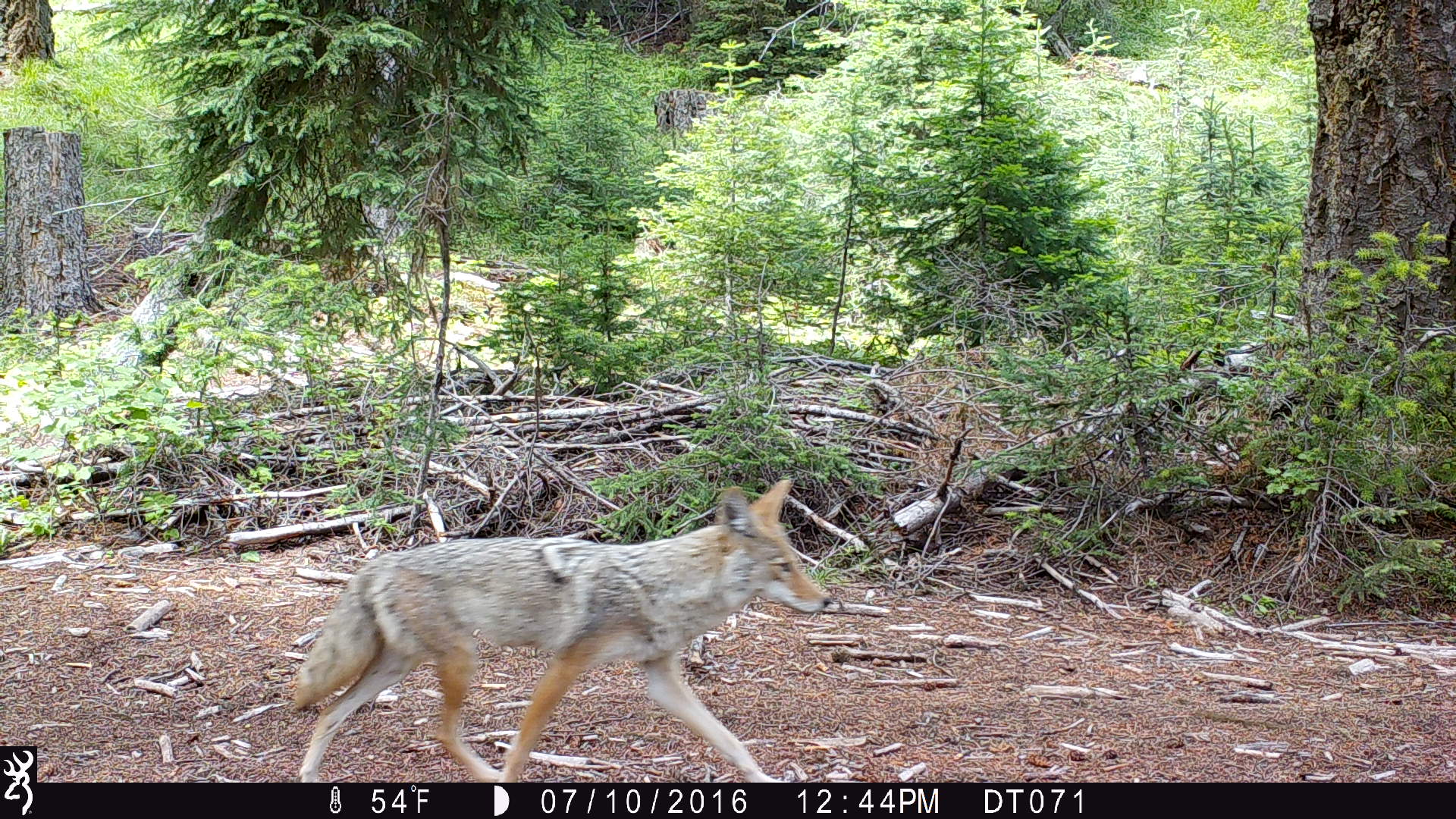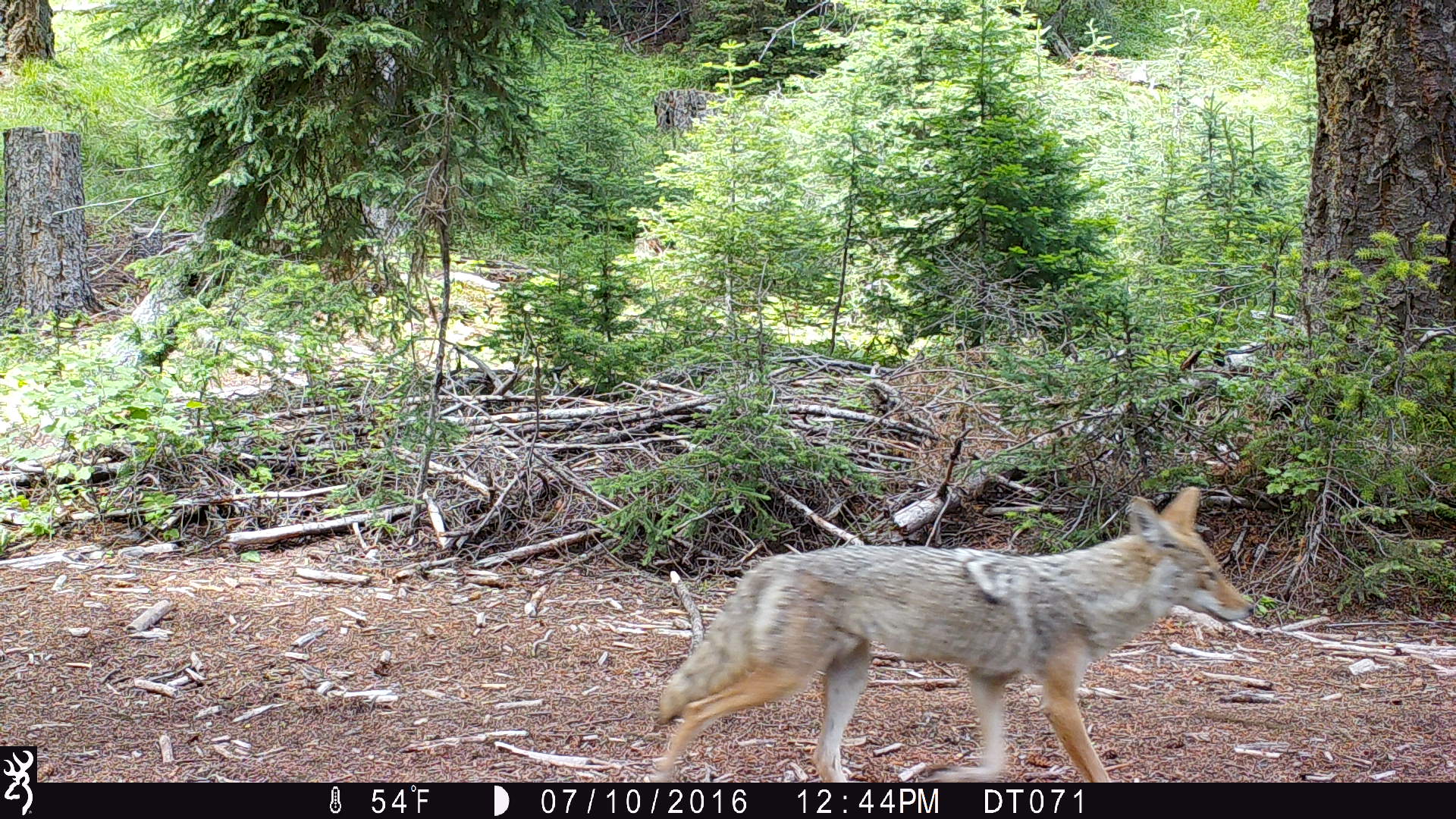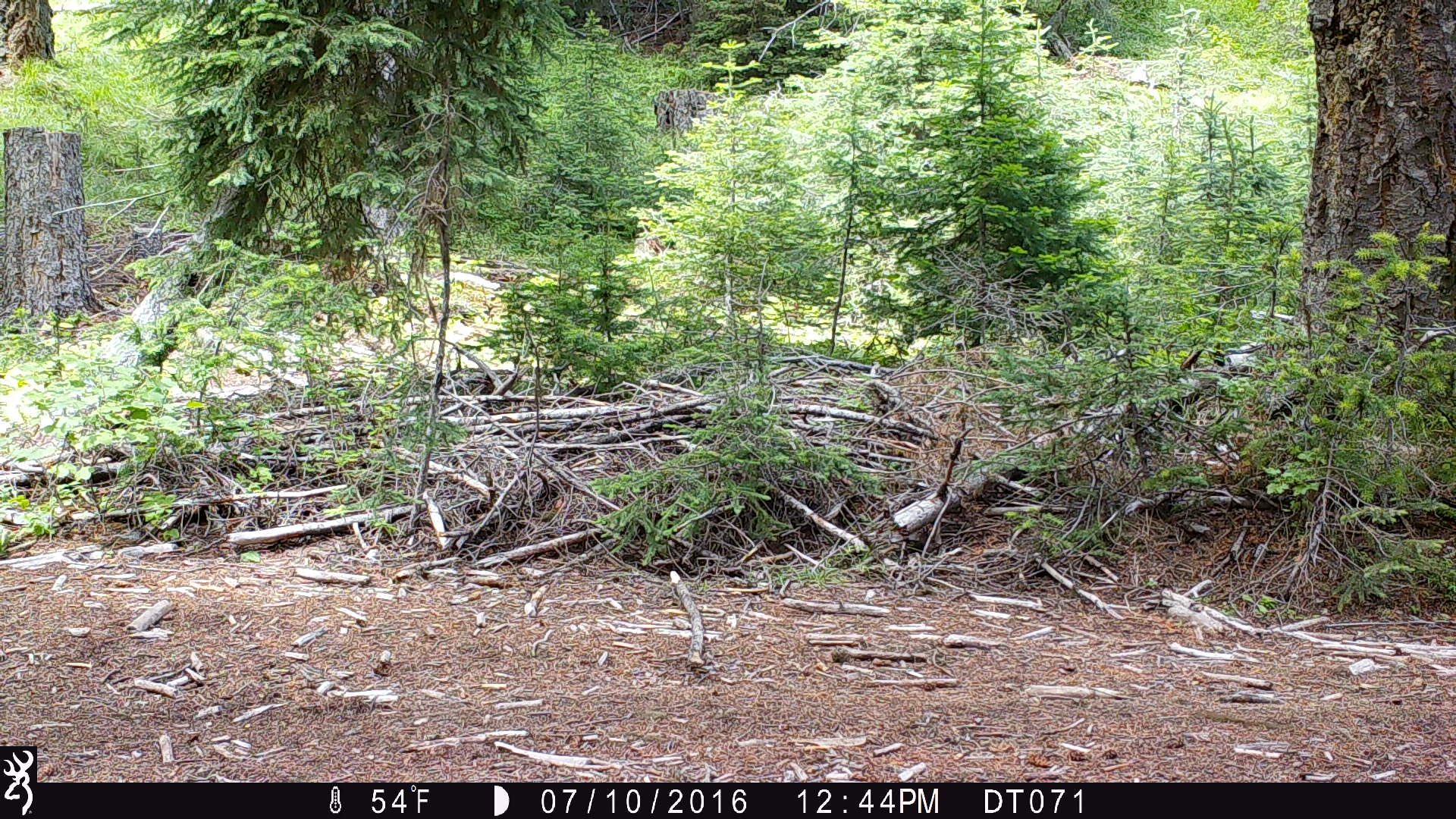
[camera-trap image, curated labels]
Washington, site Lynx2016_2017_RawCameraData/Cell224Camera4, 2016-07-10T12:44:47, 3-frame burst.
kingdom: Animalia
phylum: Chordata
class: Mammalia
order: Carnivora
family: Canidae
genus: Canis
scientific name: Canis latrans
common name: coyote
Canis latrans (coyote). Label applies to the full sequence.